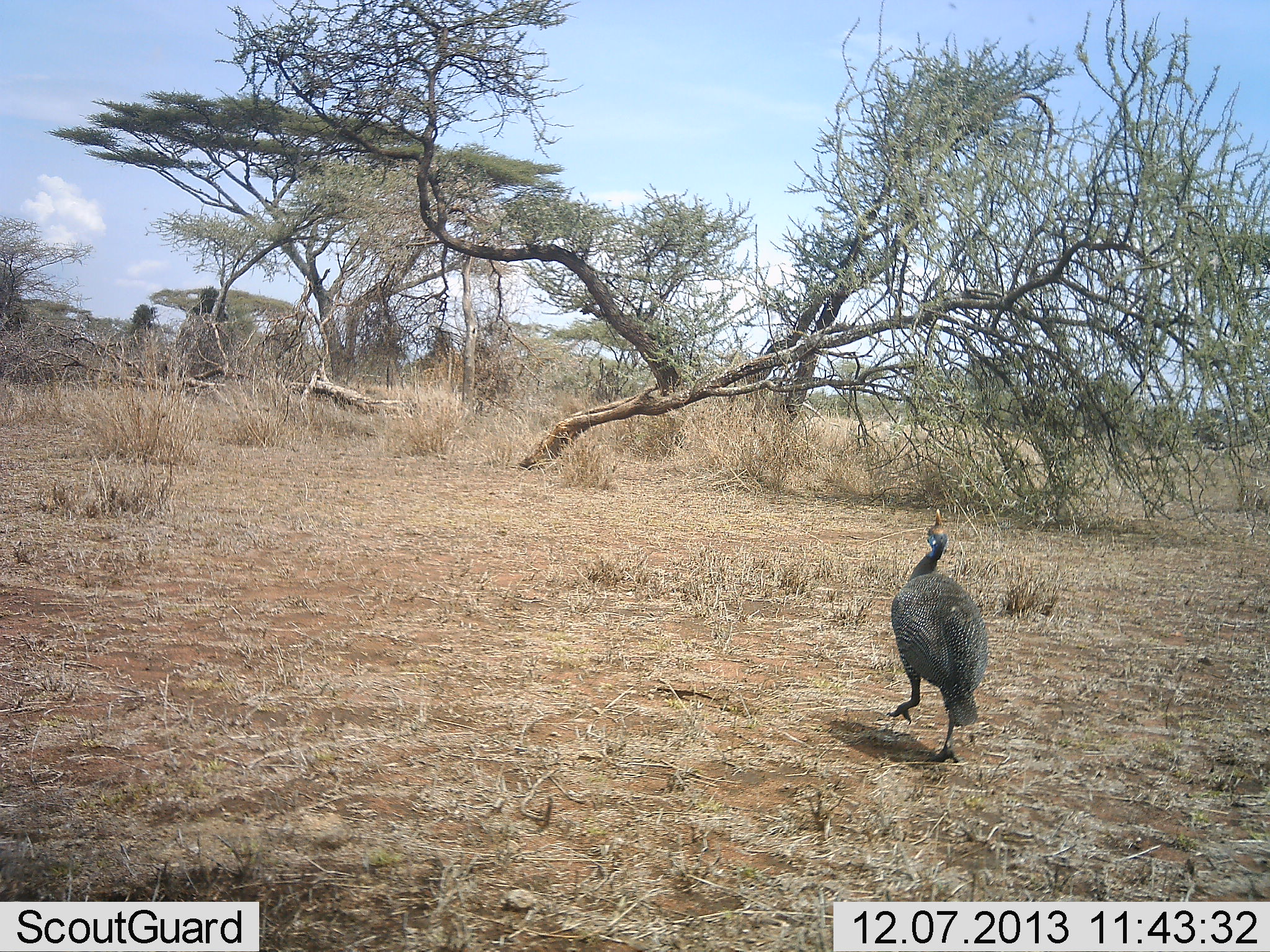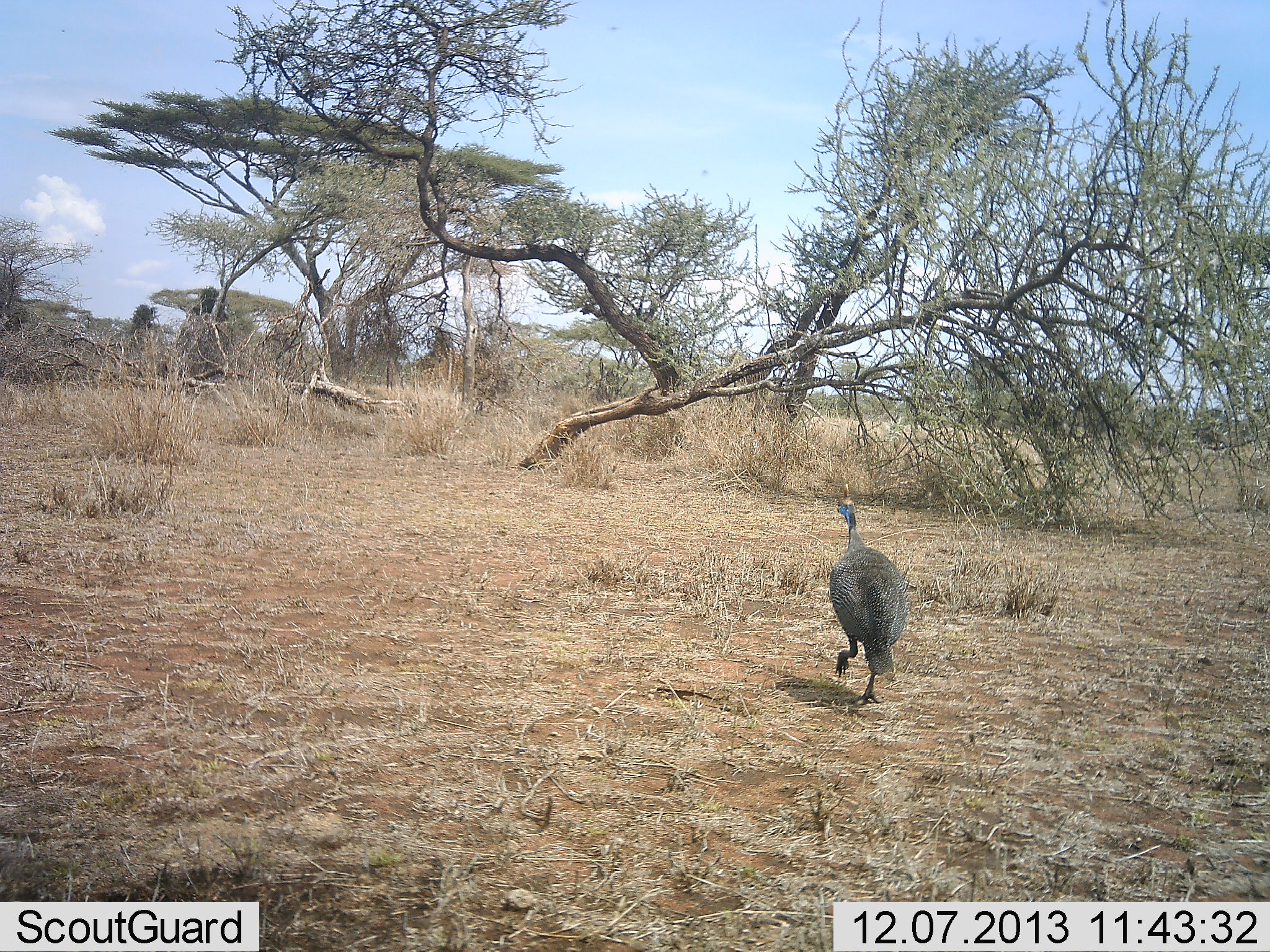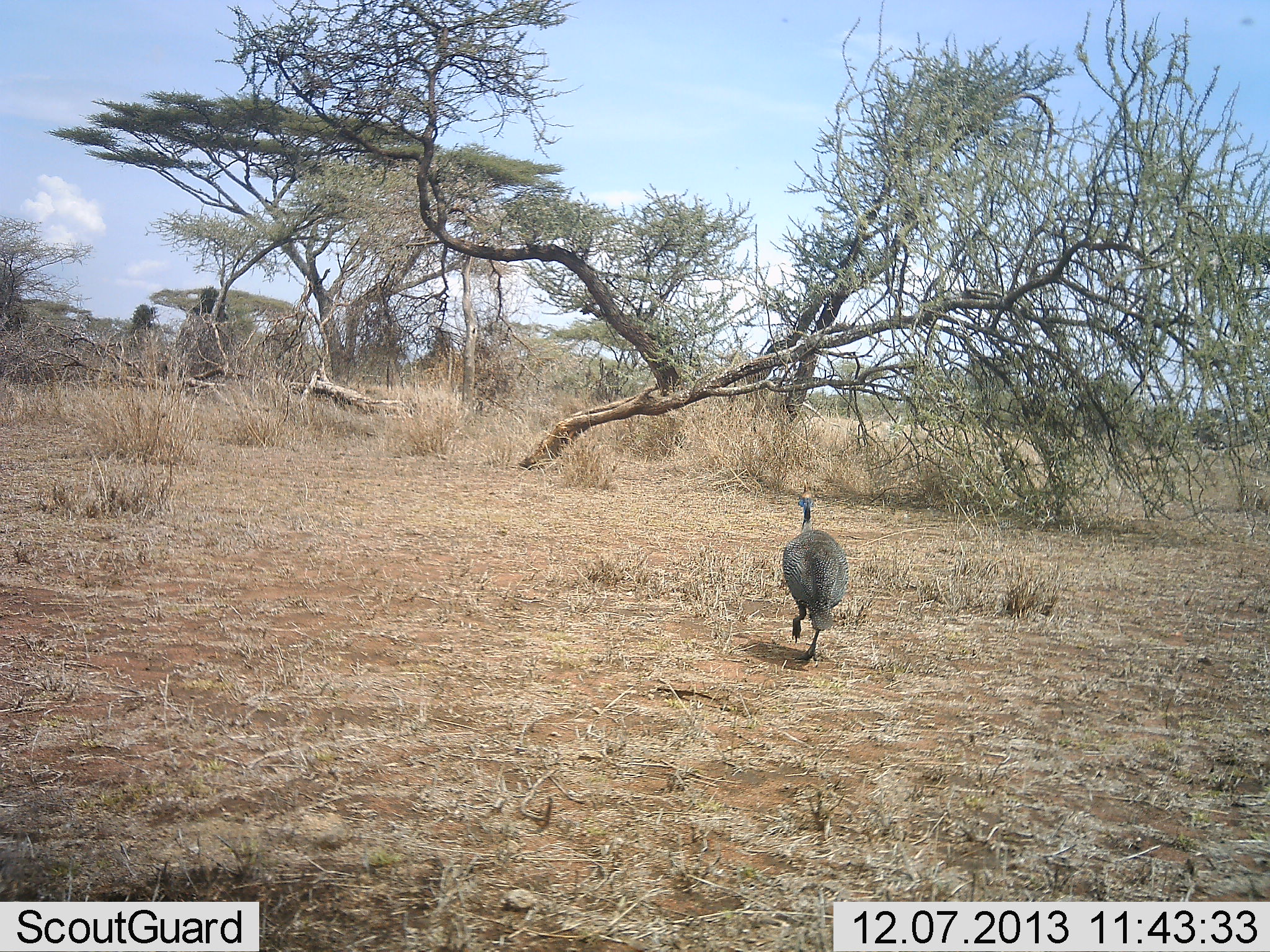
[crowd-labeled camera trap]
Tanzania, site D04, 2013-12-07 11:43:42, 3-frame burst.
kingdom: Animalia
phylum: Chordata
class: Aves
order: Galliformes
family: Numididae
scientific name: Numididae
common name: guinea fowl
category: guineafowl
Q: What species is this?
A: Guineafowl (guinea fowl) (Numididae).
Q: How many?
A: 1.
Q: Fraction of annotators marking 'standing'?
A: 0%.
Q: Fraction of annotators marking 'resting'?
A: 0%.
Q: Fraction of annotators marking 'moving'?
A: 100%.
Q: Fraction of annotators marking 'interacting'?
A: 0%.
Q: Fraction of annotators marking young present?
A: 0%.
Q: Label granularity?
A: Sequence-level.